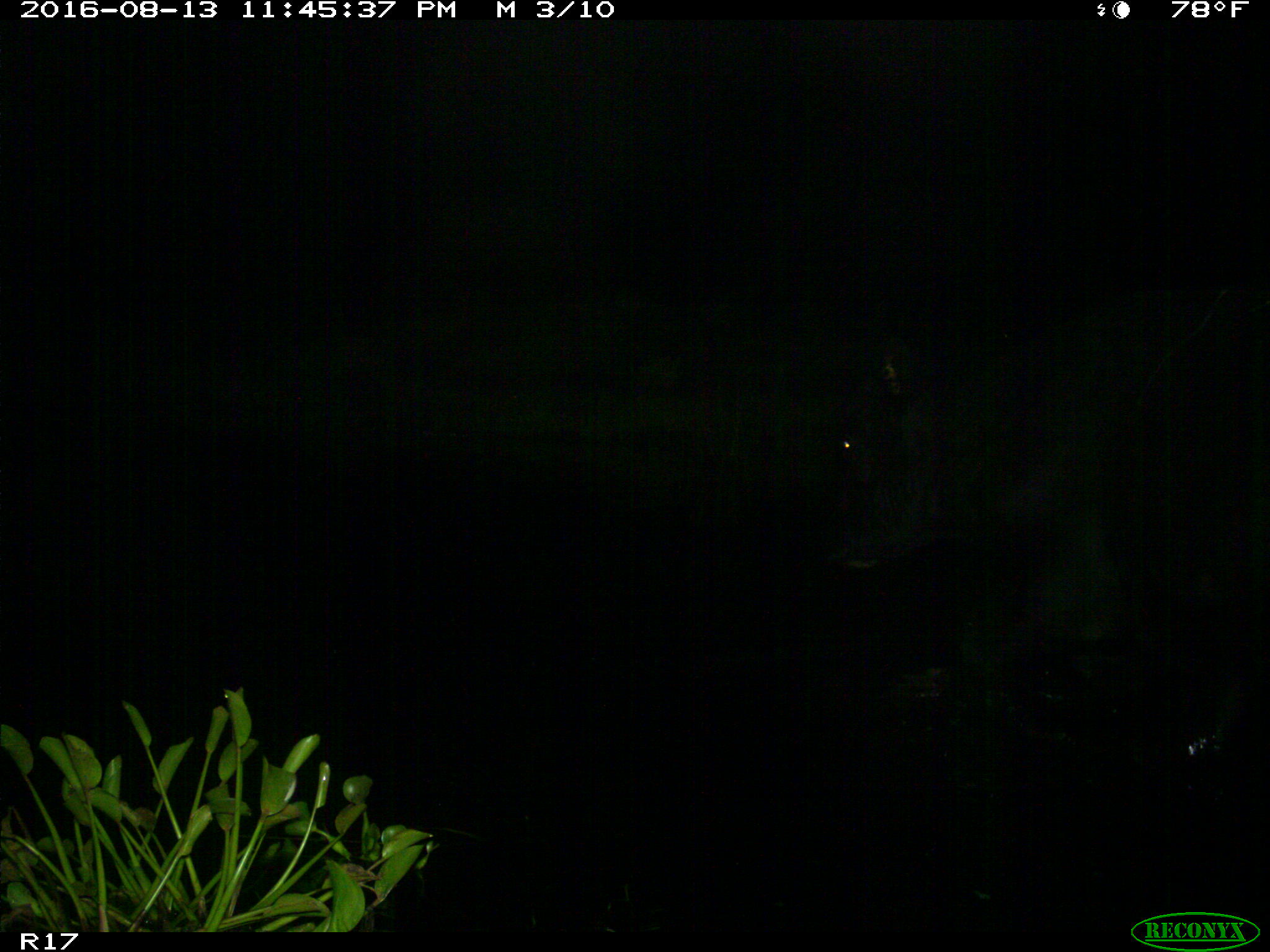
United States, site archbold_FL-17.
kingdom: Animalia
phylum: Chordata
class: Mammalia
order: Artiodactyla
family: Bovidae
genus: Bos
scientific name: Bos taurus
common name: domestic cow